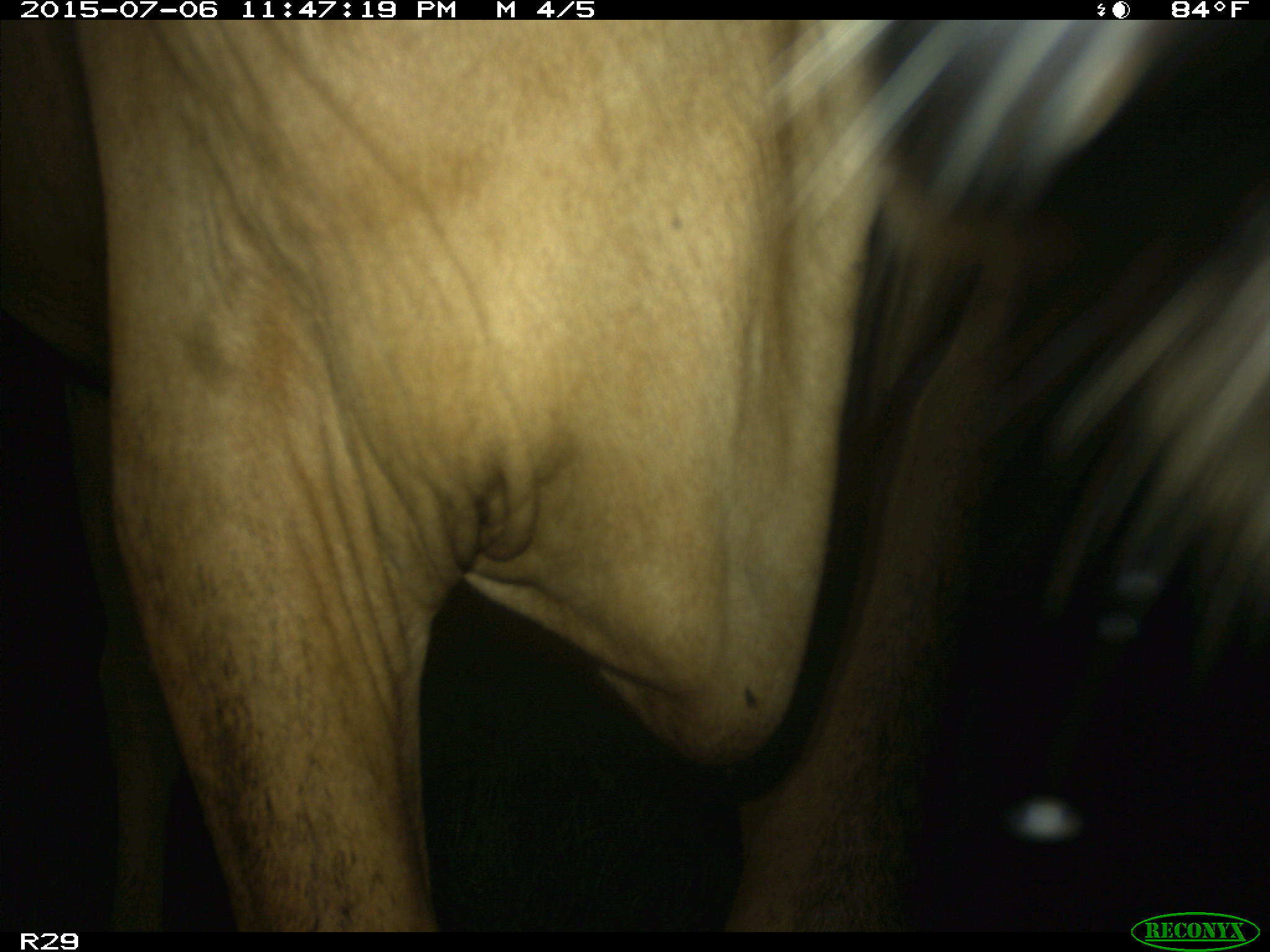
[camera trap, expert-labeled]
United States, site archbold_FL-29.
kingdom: Animalia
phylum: Chordata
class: Mammalia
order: Artiodactyla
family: Bovidae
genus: Bos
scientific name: Bos taurus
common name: domestic cow